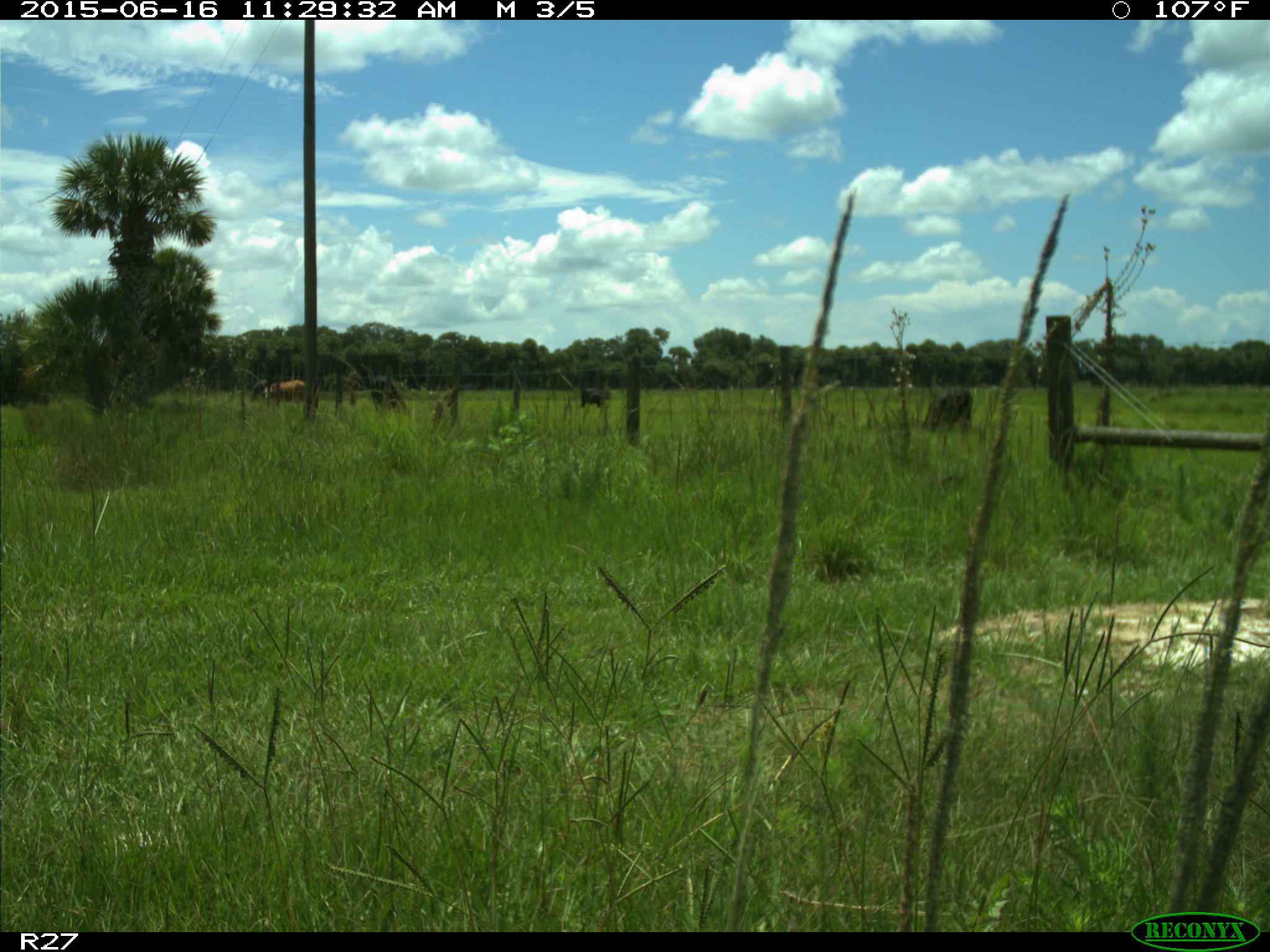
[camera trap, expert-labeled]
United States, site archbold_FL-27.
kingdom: Animalia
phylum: Chordata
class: Mammalia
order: Artiodactyla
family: Bovidae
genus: Bos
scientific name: Bos taurus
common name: domestic cow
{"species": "Bos taurus (domestic cow)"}